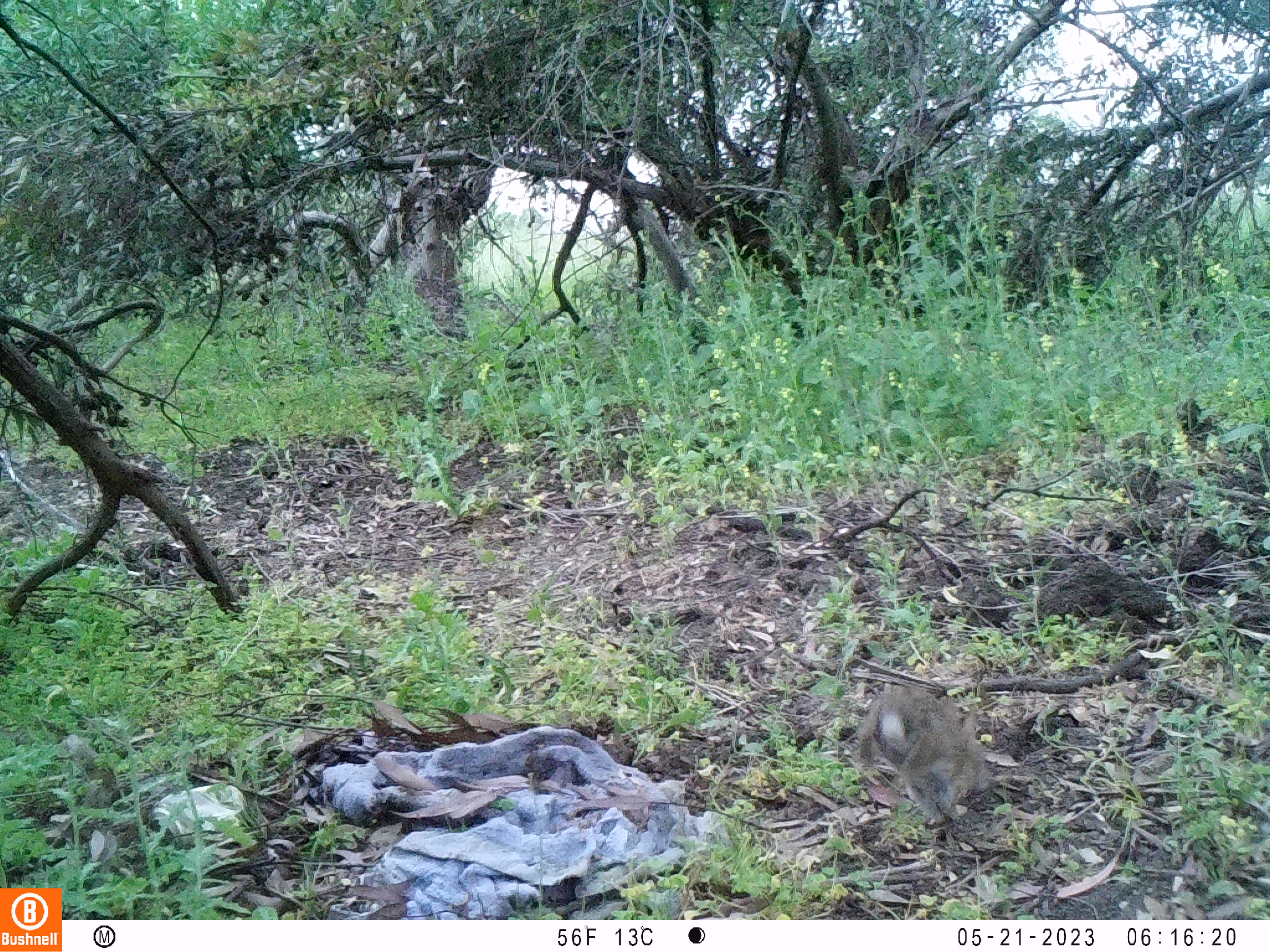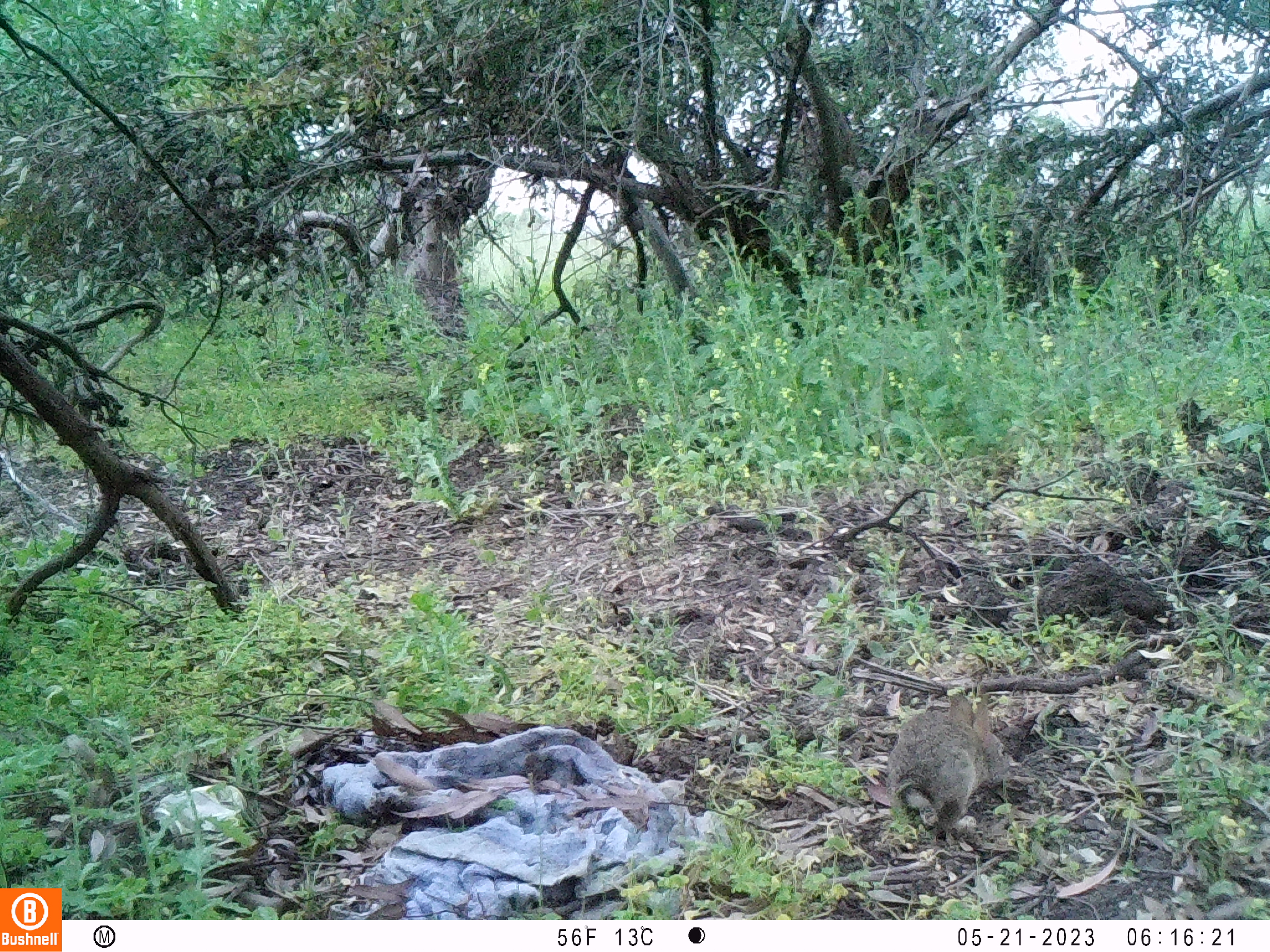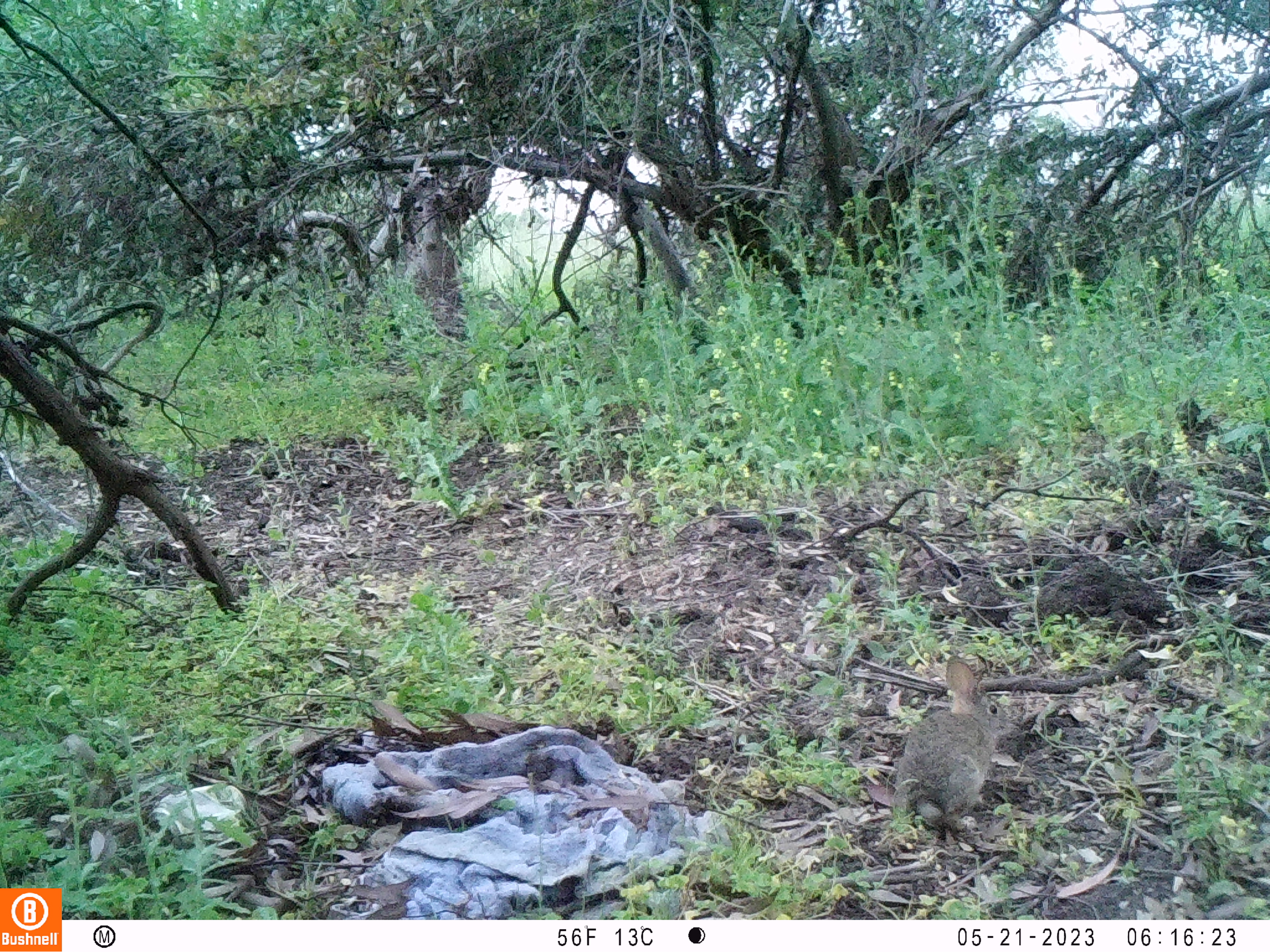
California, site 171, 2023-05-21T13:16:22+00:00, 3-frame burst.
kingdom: Animalia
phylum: Chordata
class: Mammalia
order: Lagomorpha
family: Leporidae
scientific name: Leporidae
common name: rabbit